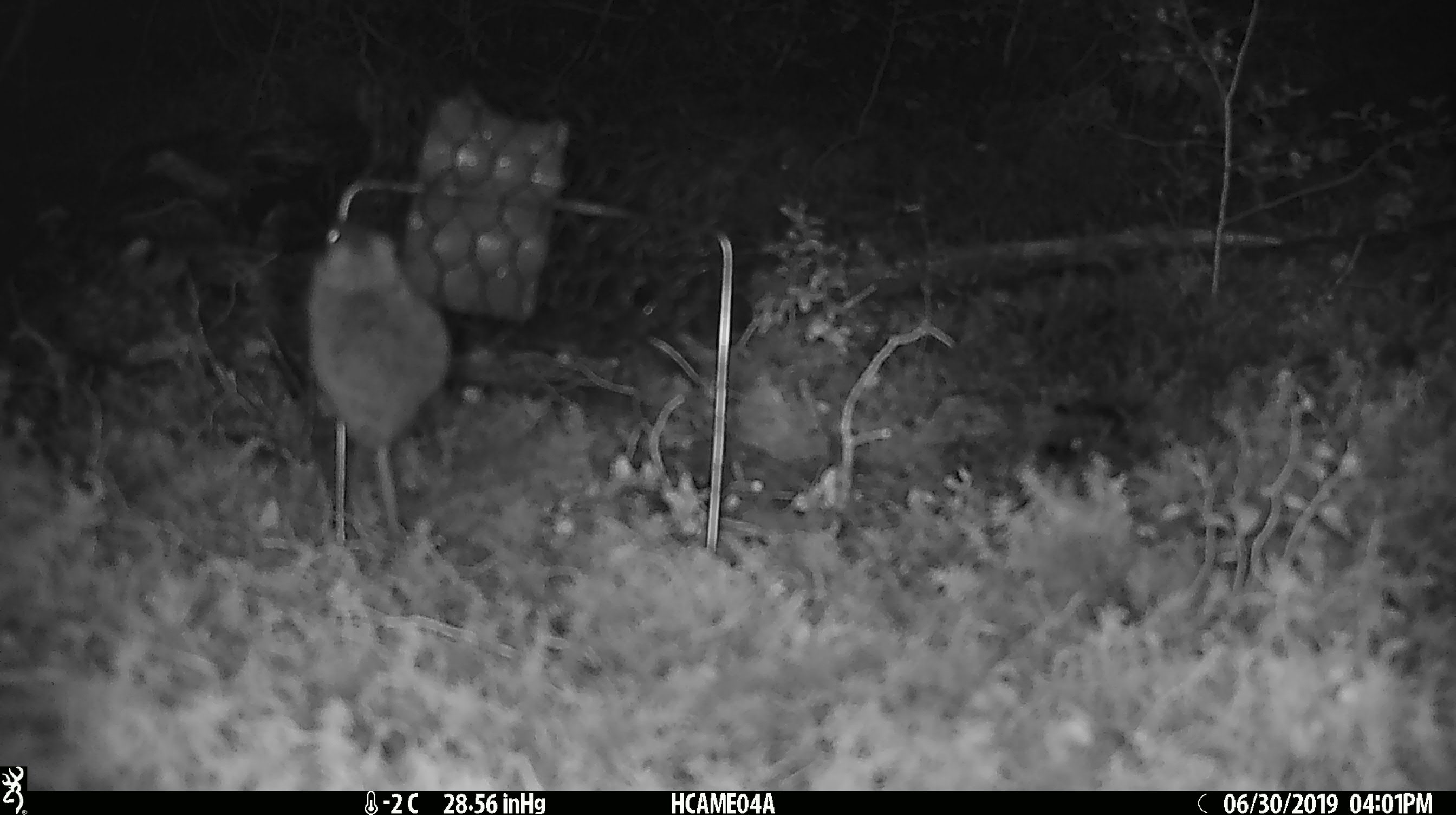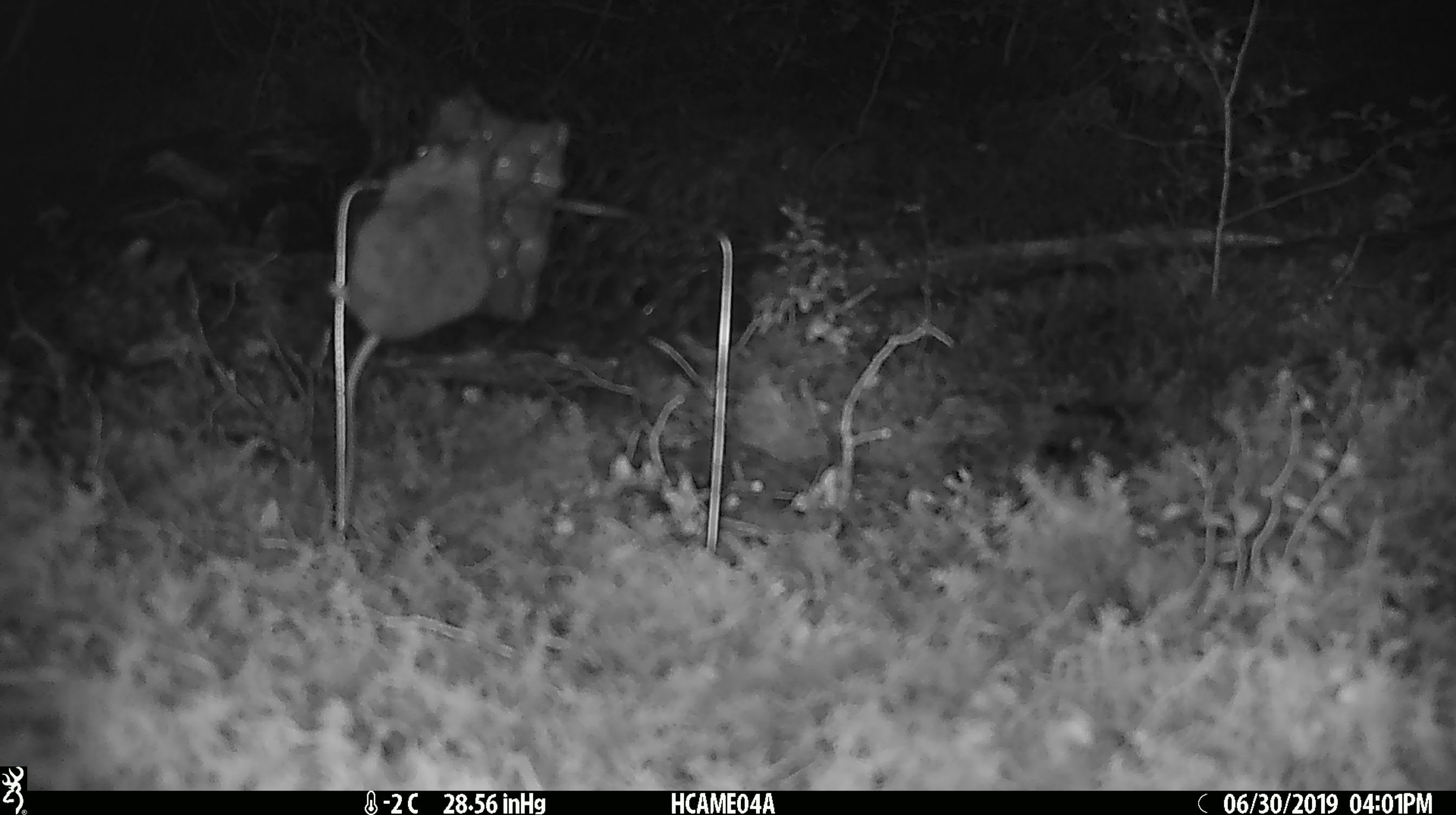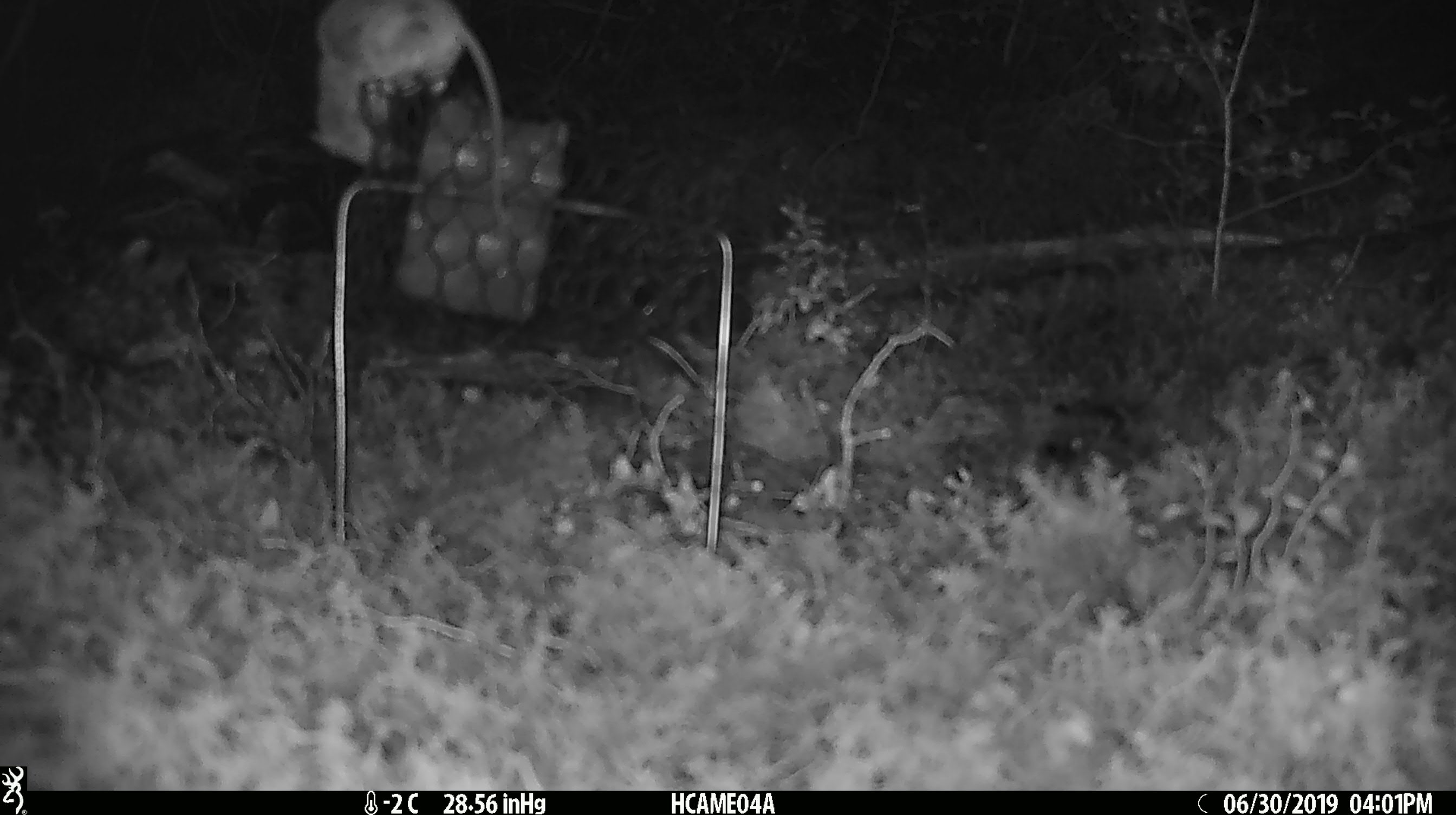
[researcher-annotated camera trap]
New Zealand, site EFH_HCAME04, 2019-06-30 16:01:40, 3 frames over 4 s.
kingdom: Animalia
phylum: Chordata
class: Mammalia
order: Rodentia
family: Muridae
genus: Mus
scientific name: Mus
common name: mouse